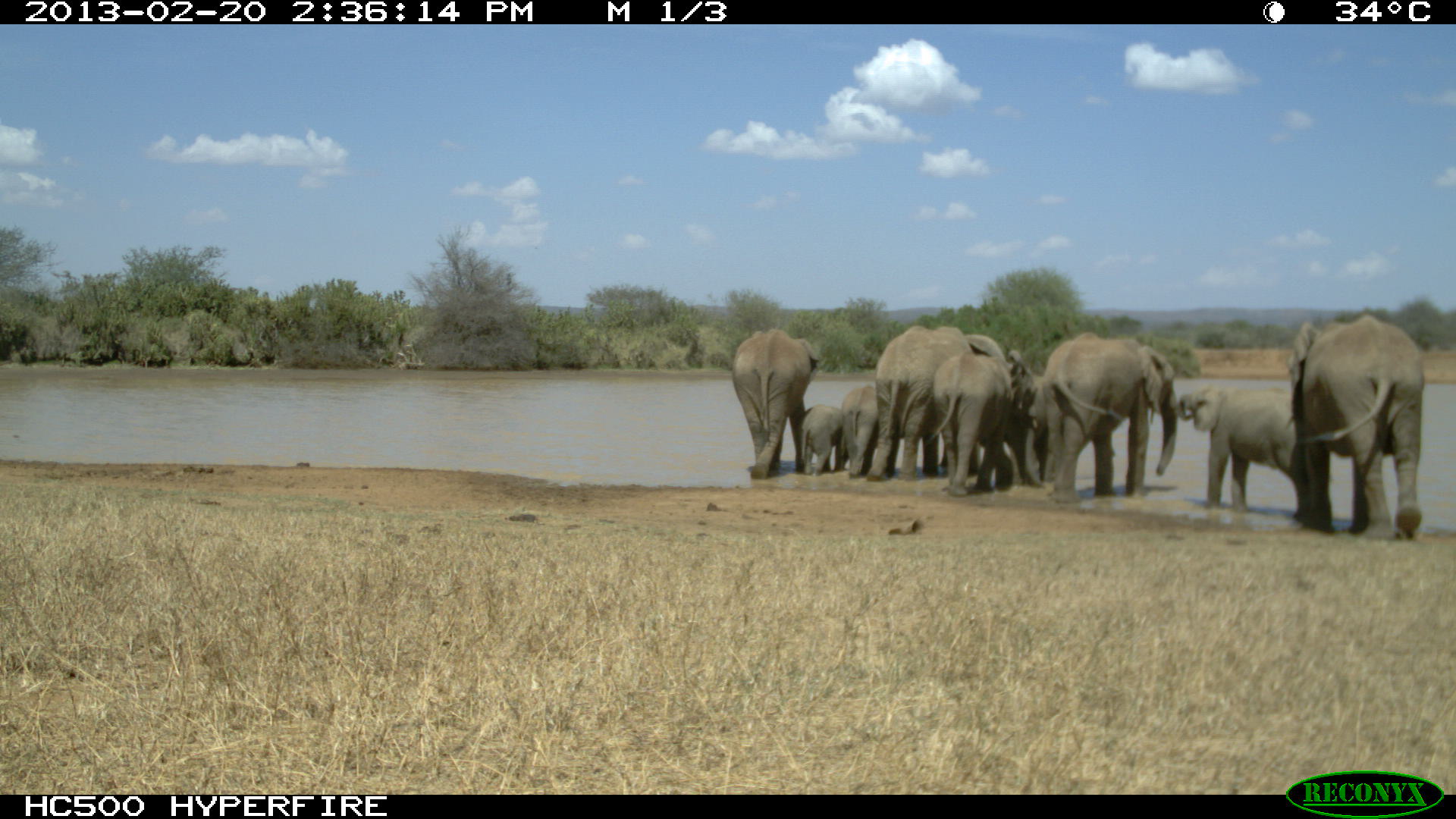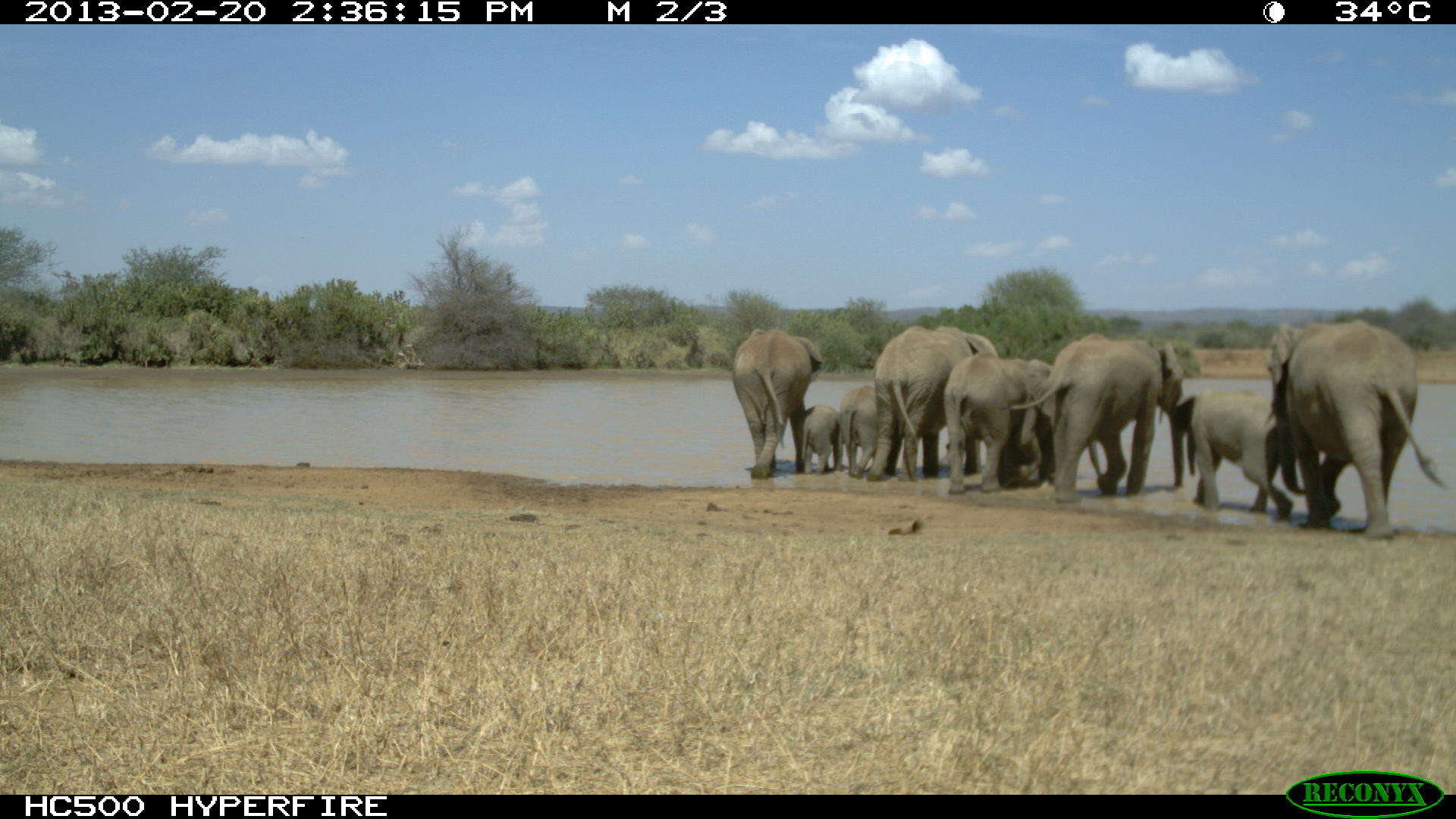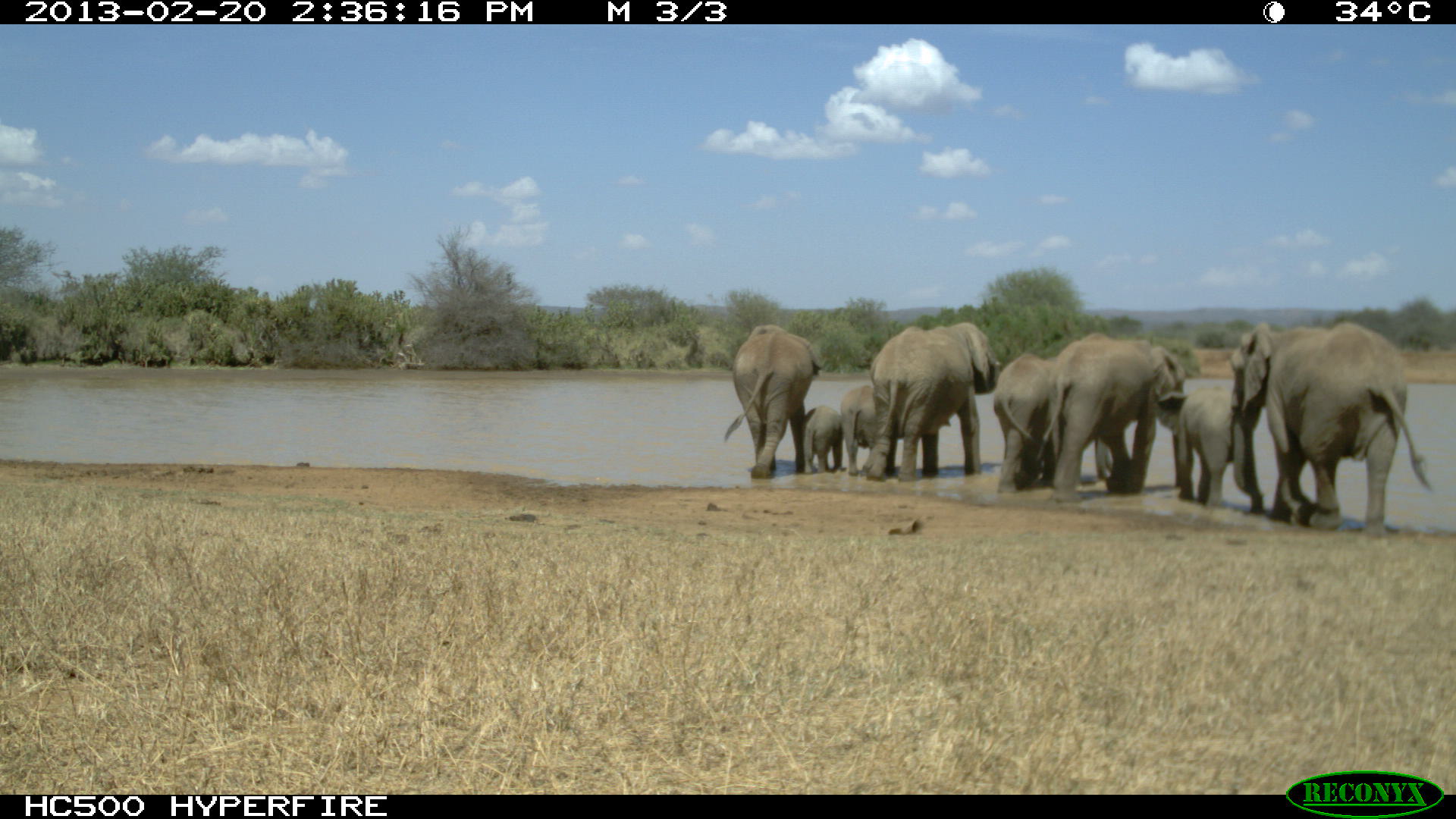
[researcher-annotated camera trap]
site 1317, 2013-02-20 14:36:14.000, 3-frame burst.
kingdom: Animalia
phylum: Chordata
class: Mammalia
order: Proboscidea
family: Elephantidae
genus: Loxodonta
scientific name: Loxodonta africana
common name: african bush elephant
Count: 9.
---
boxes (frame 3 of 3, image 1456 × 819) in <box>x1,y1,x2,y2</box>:
loxodonta africana: <box>1229,319,1434,542</box>; <box>1044,332,1196,502</box>; <box>859,321,1002,481</box>; <box>991,349,1115,496</box>; <box>721,321,823,479</box>; <box>1156,387,1259,508</box>; <box>839,384,897,478</box>; <box>803,405,846,476</box>